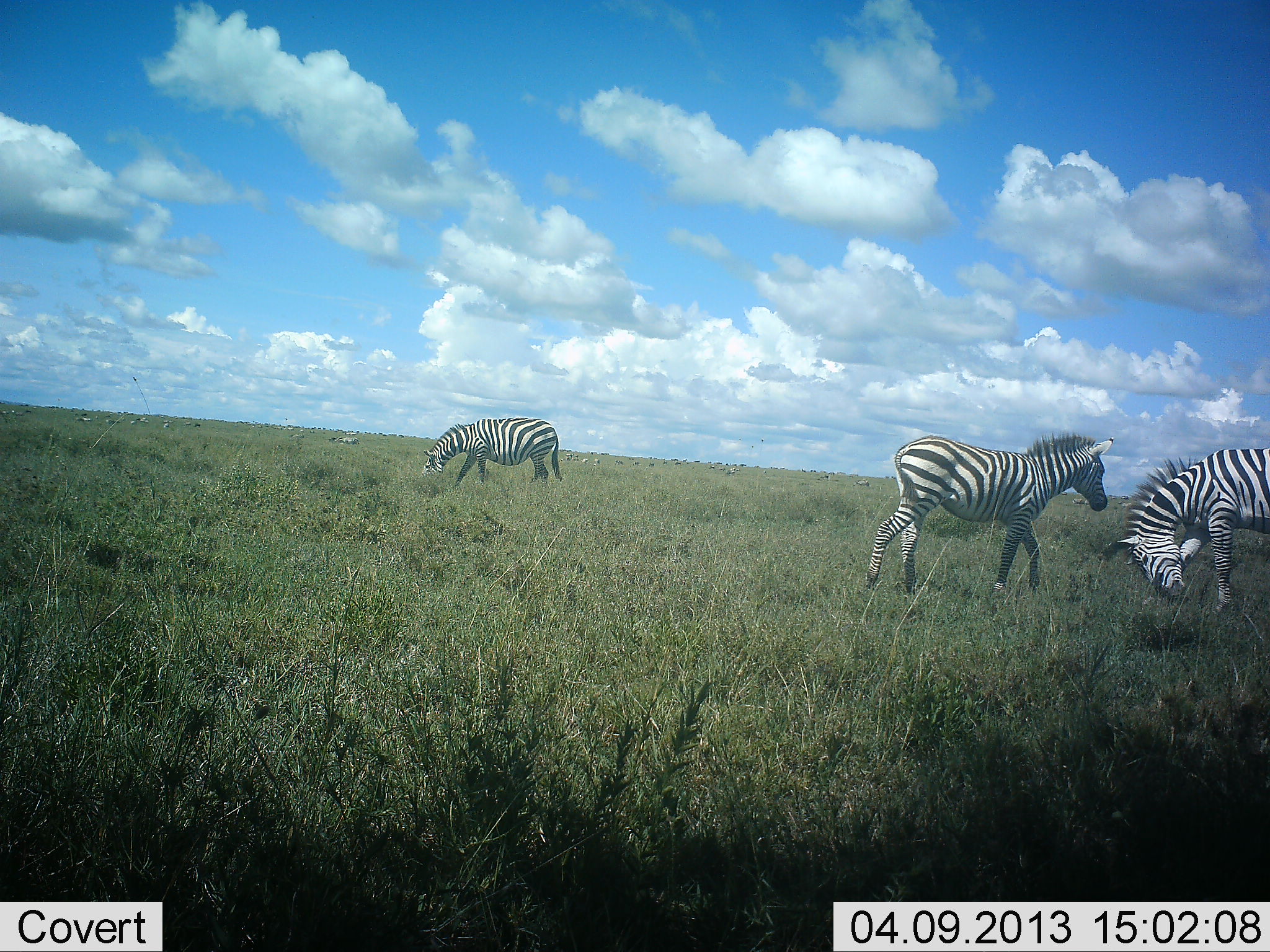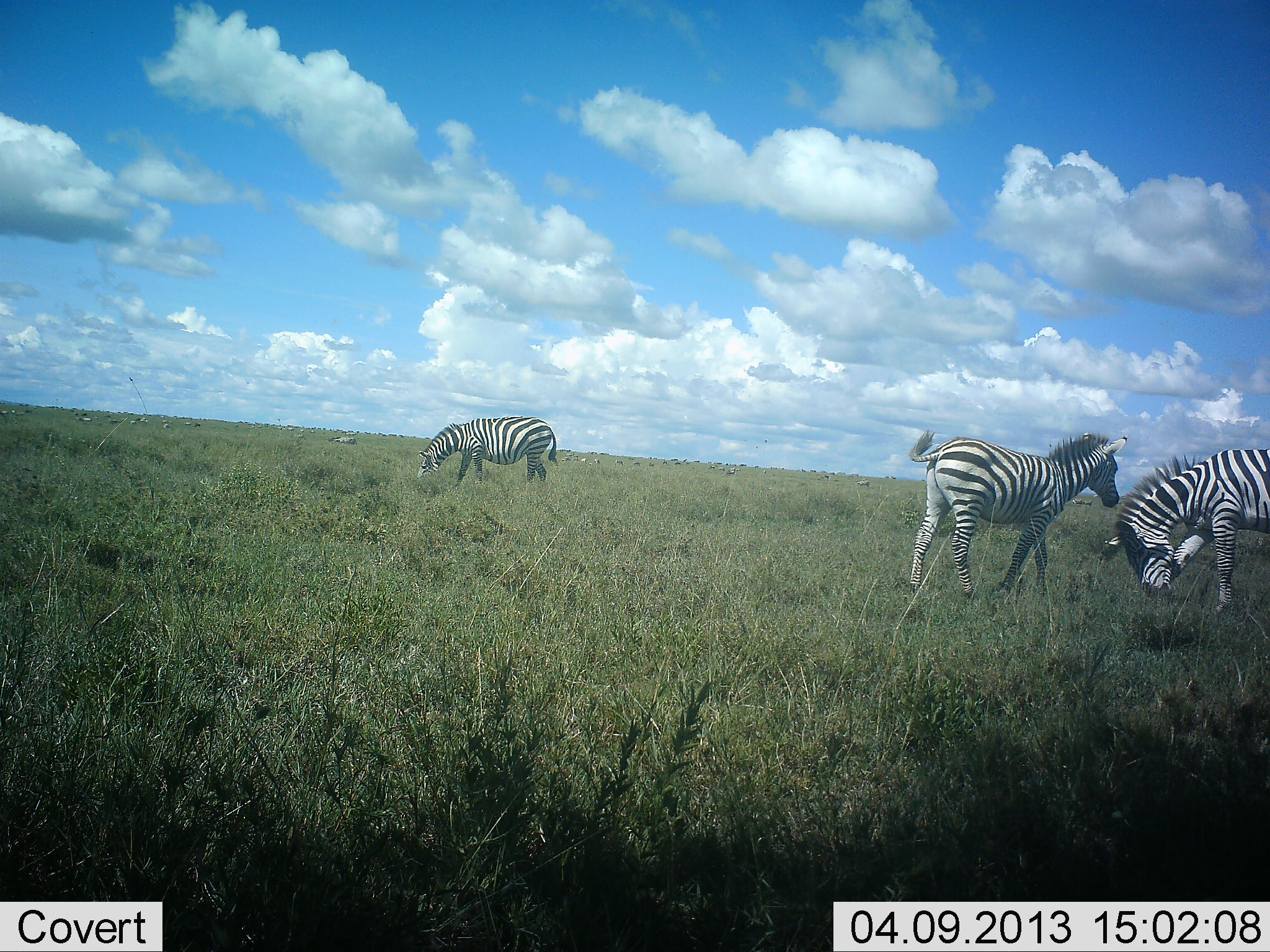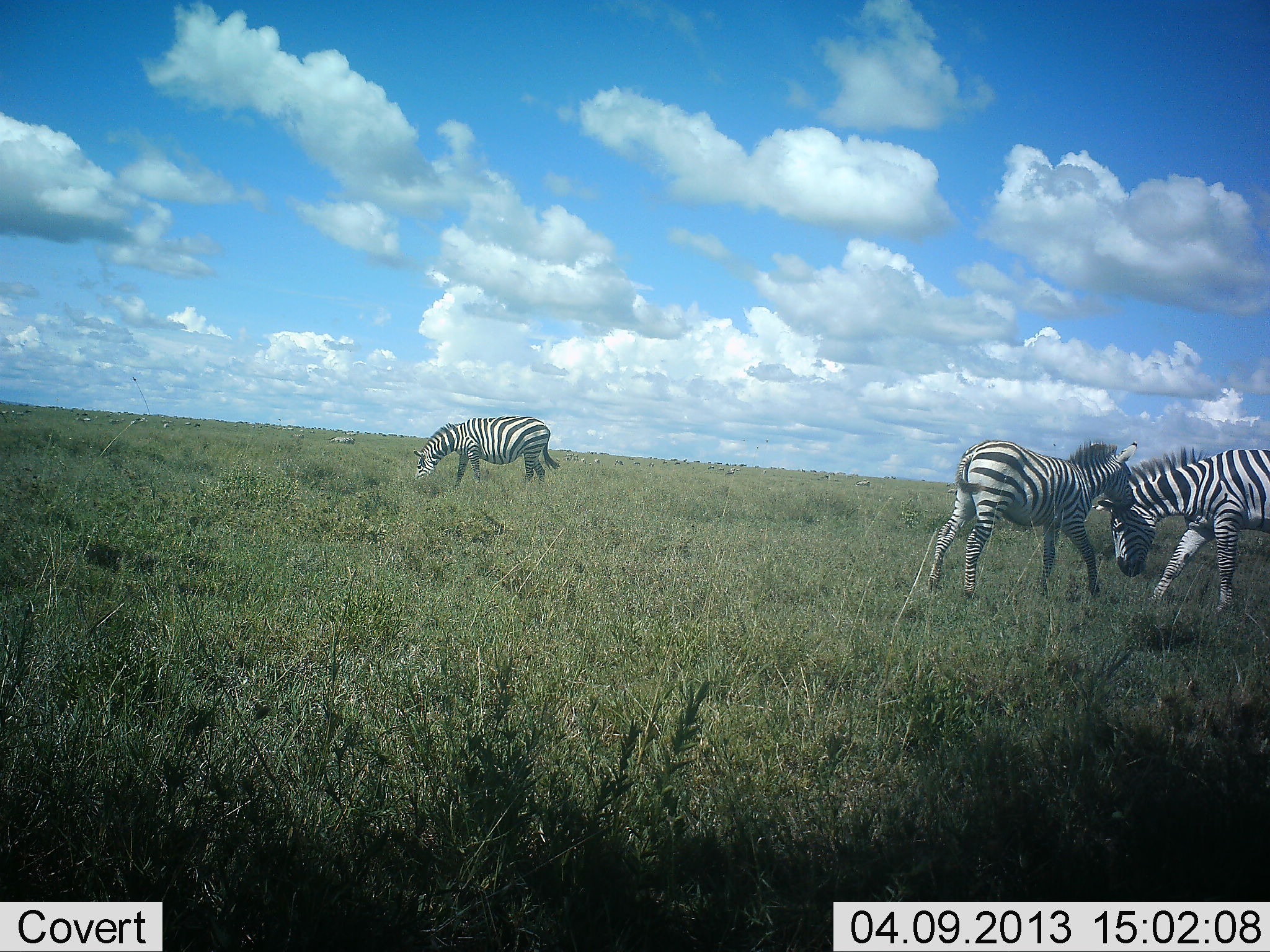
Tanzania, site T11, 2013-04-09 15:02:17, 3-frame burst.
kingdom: Animalia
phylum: Chordata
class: Mammalia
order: Perissodactyla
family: Equidae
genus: Equus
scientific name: Equus quagga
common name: plains zebra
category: zebra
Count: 3.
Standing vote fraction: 44%.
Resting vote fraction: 3%.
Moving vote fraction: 53%.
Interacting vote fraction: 16%.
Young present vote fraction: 16%.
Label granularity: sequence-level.